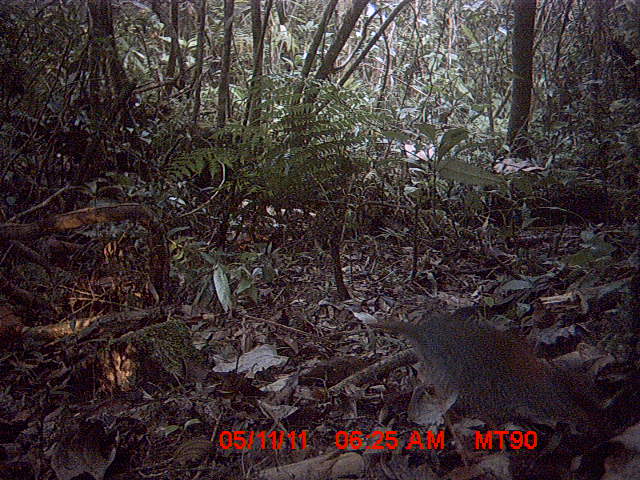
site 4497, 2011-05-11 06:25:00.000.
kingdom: Animalia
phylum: Chordata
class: Aves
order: Coraciiformes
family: Brachypteraciidae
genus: Brachypteracias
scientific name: Brachypteracias squamiger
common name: scaly ground roller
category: geobiastes squamiger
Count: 1.